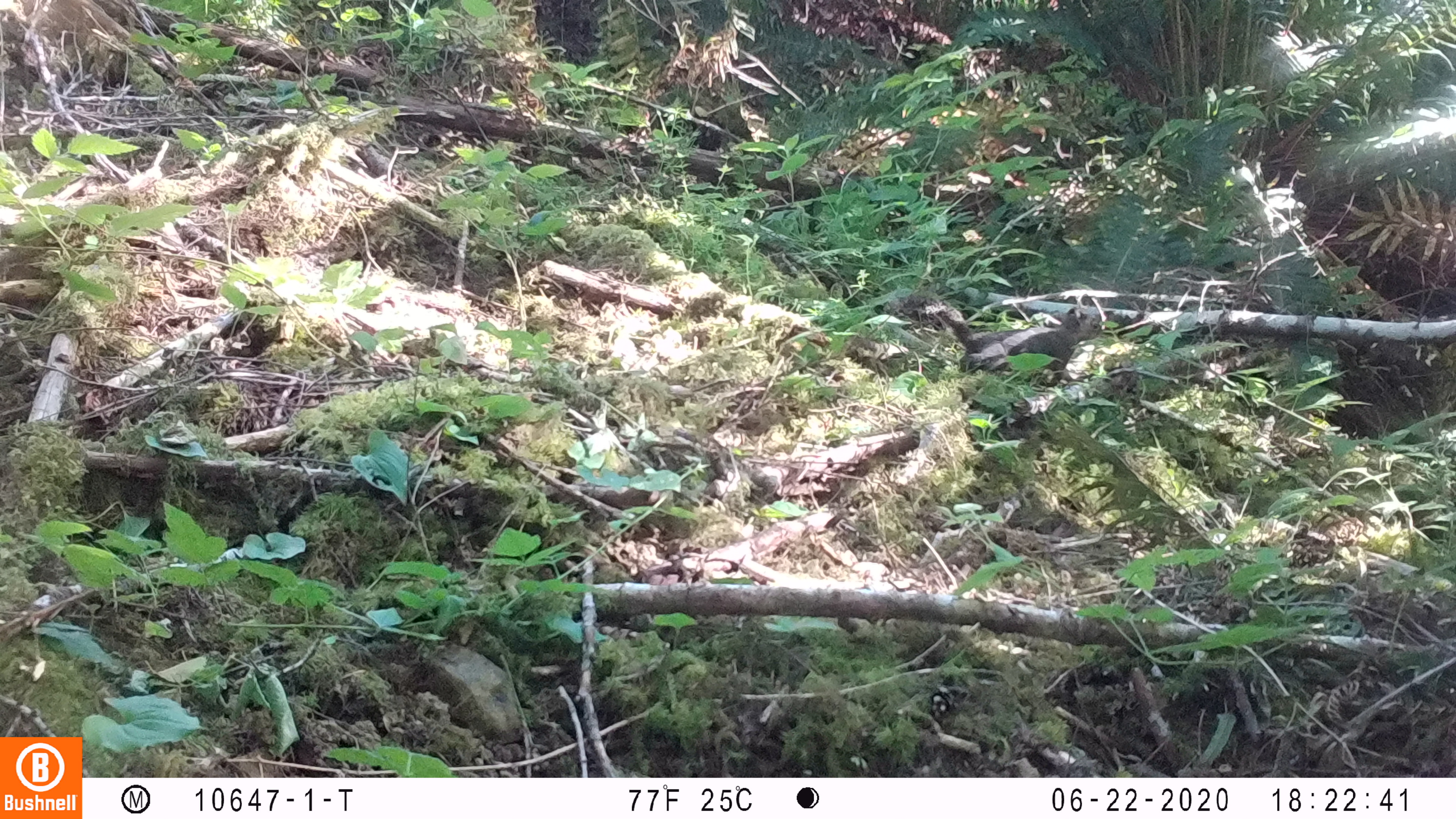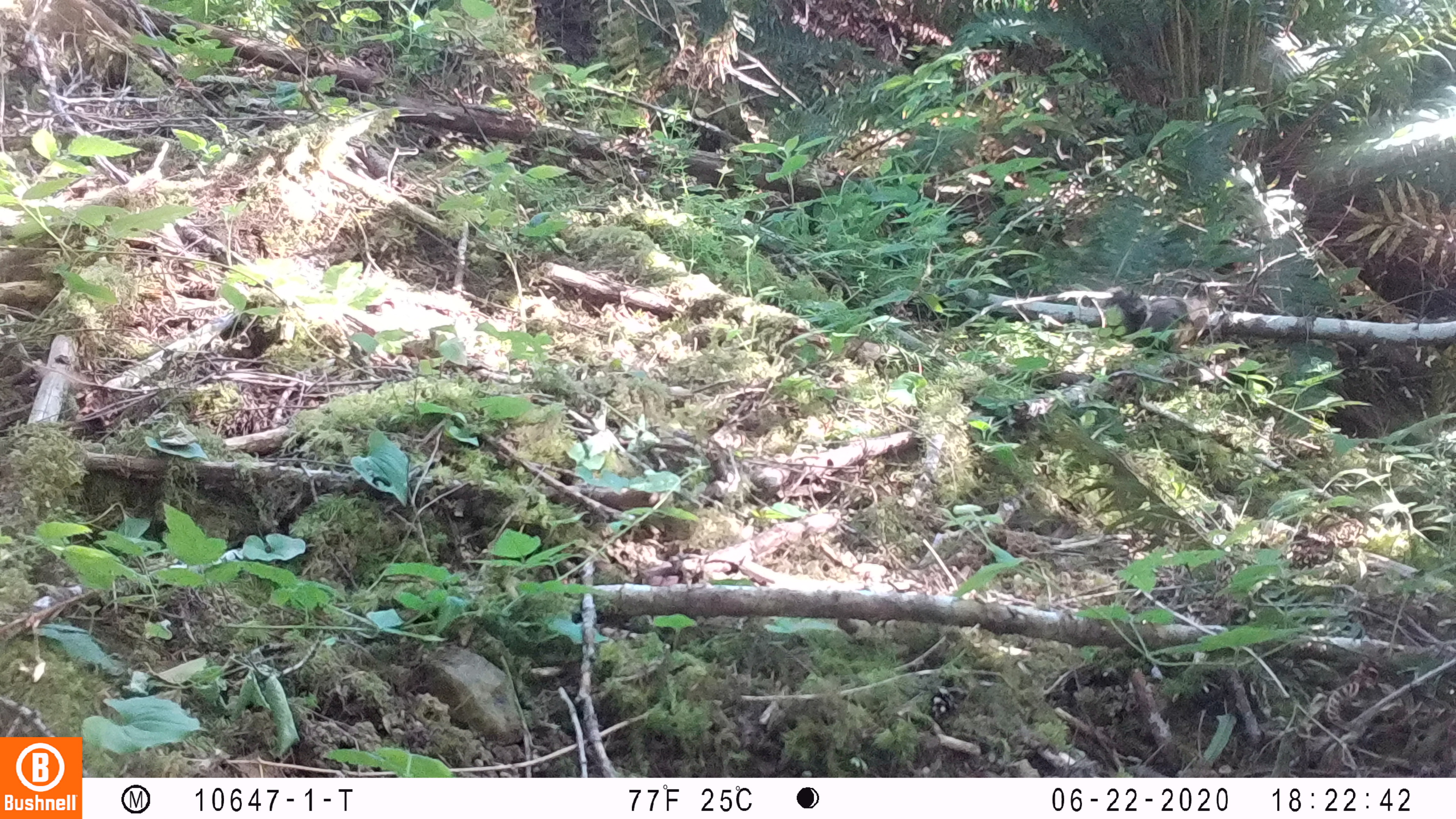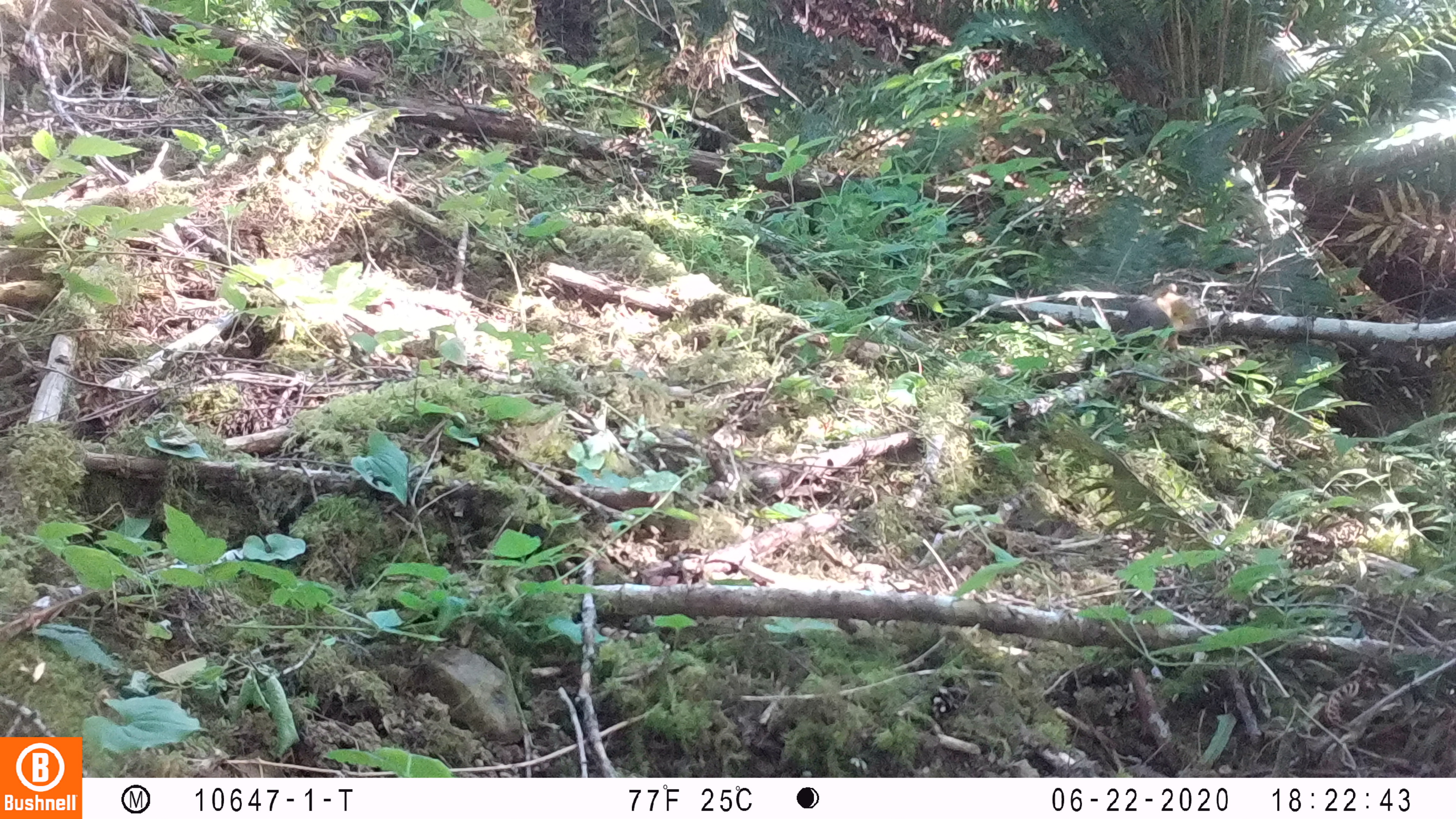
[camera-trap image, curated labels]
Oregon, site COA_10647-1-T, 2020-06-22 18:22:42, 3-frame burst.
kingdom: Animalia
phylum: Chordata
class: Mammalia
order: Rodentia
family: Sciuridae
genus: Tamiasciurus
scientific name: Tamiasciurus douglasii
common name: douglas squirrel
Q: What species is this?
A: Douglas squirrel (Tamiasciurus douglasii).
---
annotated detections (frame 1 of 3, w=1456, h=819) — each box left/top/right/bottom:
douglas squirrel: 898/292/1108/386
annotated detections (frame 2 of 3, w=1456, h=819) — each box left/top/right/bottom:
douglas squirrel: 1100/284/1212/350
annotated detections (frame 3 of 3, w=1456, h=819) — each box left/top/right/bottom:
douglas squirrel: 1121/293/1196/347